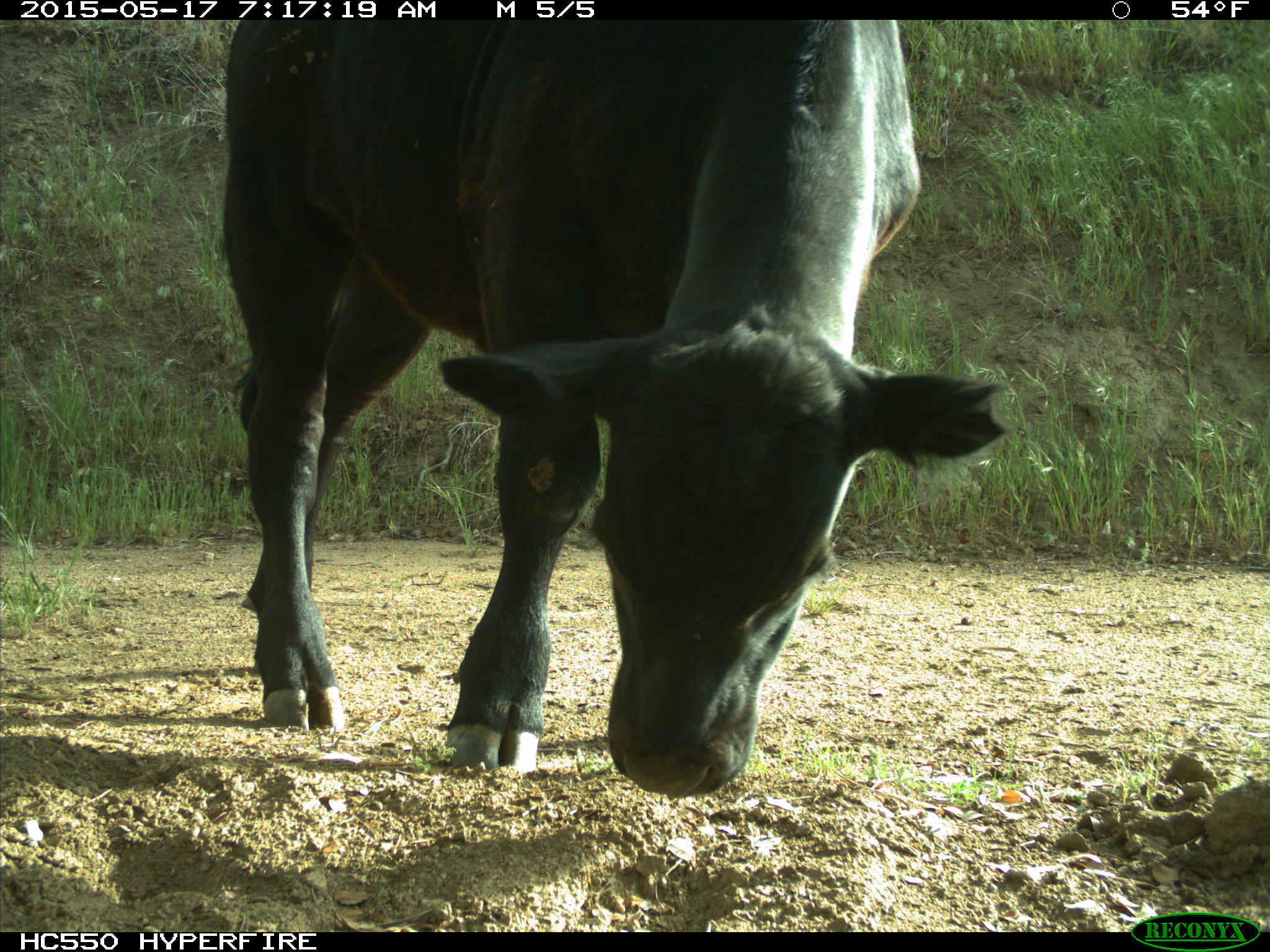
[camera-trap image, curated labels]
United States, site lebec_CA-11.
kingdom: Animalia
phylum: Chordata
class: Mammalia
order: Artiodactyla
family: Bovidae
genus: Bos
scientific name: Bos taurus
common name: domestic cow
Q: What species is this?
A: Bos taurus (domestic cow).